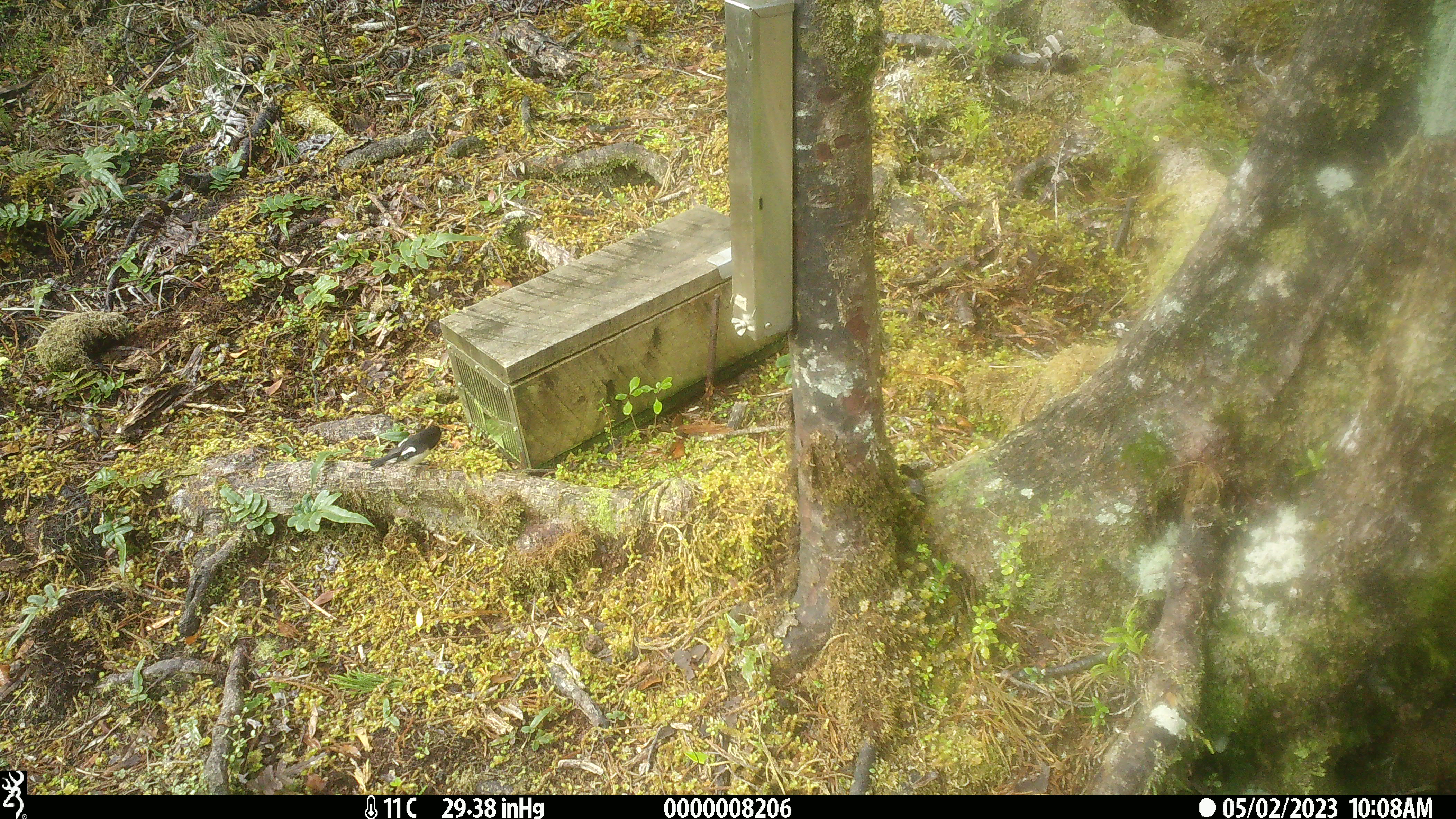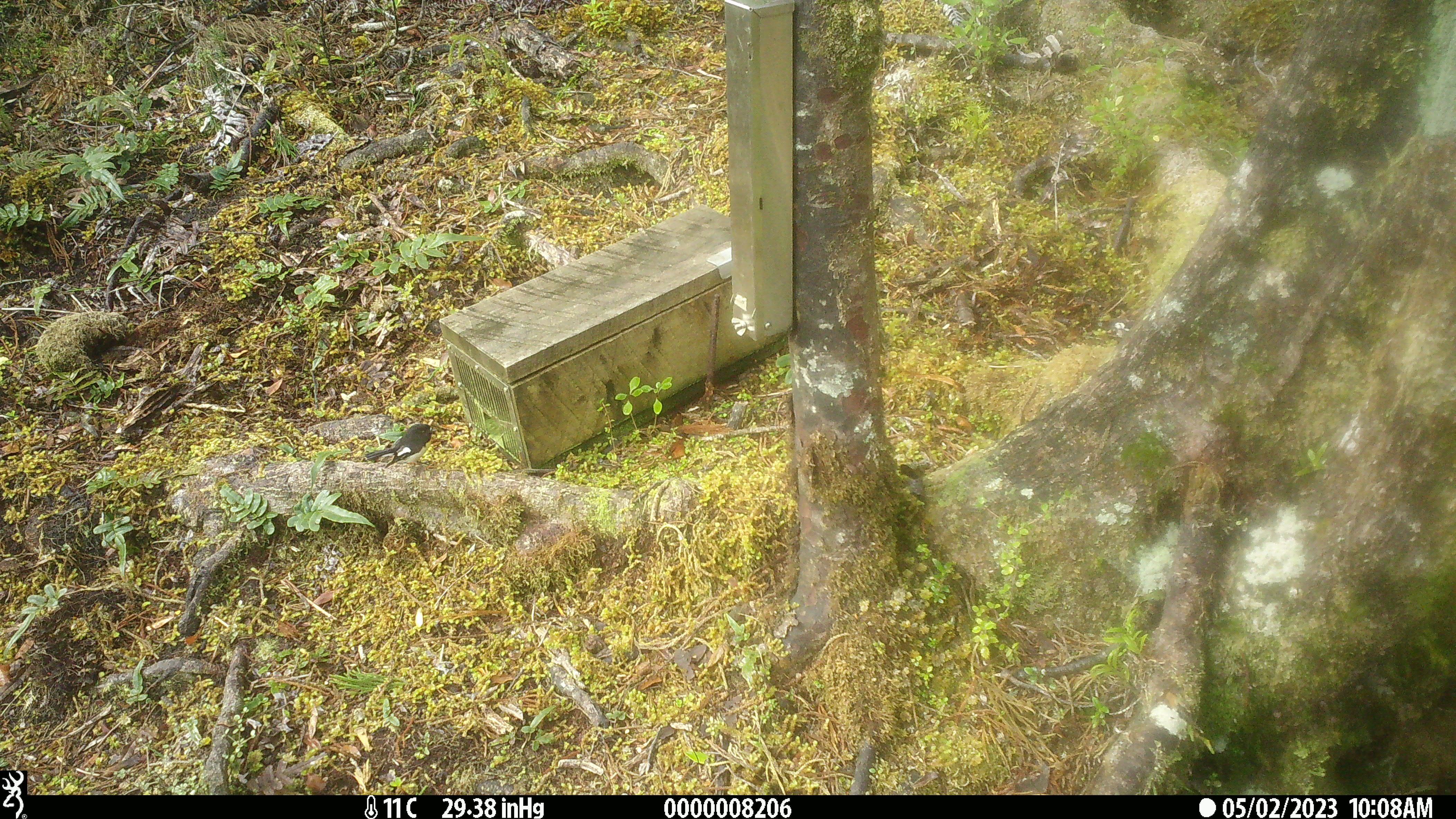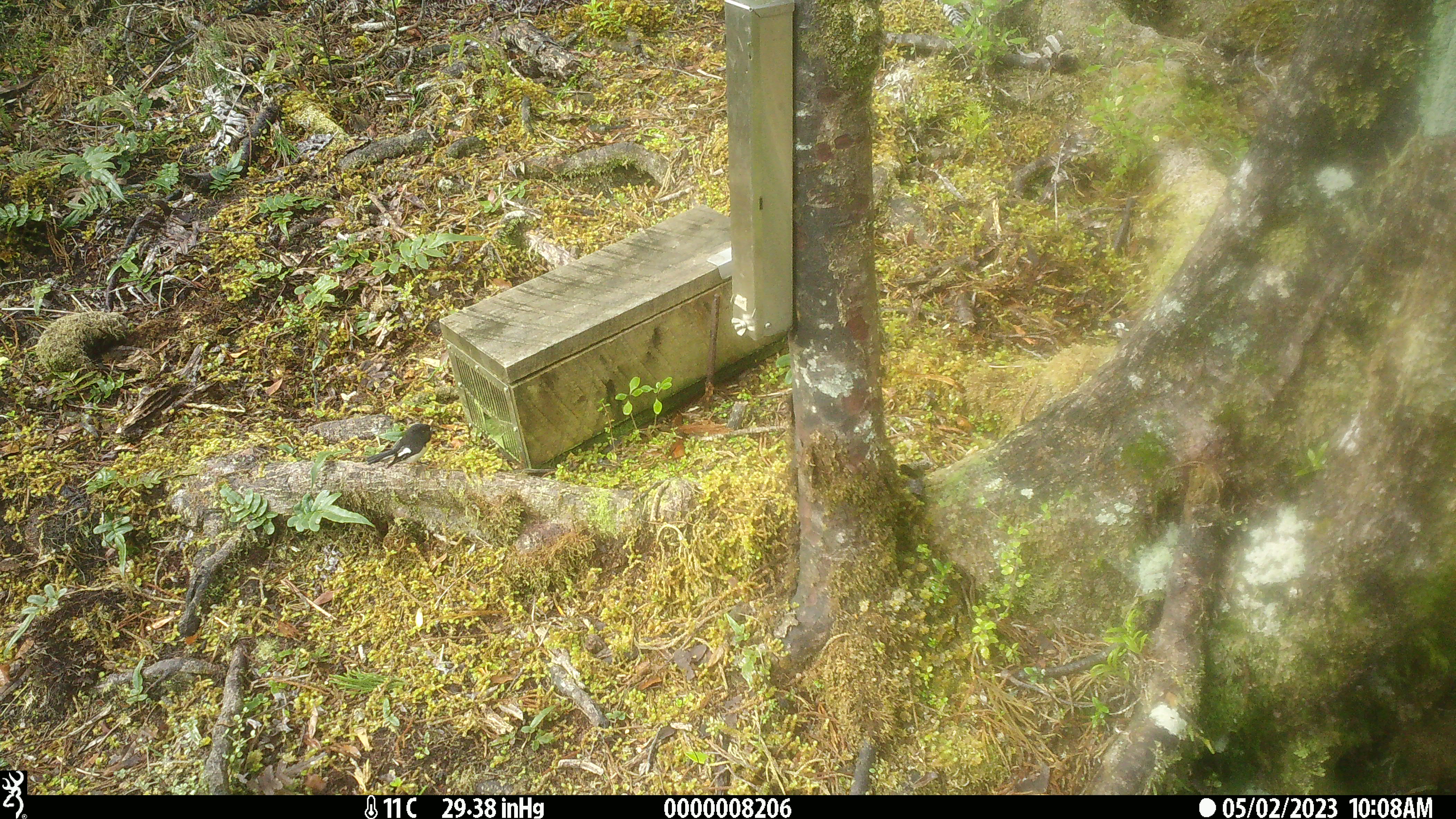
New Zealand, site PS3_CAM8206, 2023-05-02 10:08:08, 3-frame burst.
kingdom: Animalia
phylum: Chordata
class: Aves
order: Passeriformes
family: Petroicidae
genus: Petroica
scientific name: Petroica macrocephala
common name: tomtit